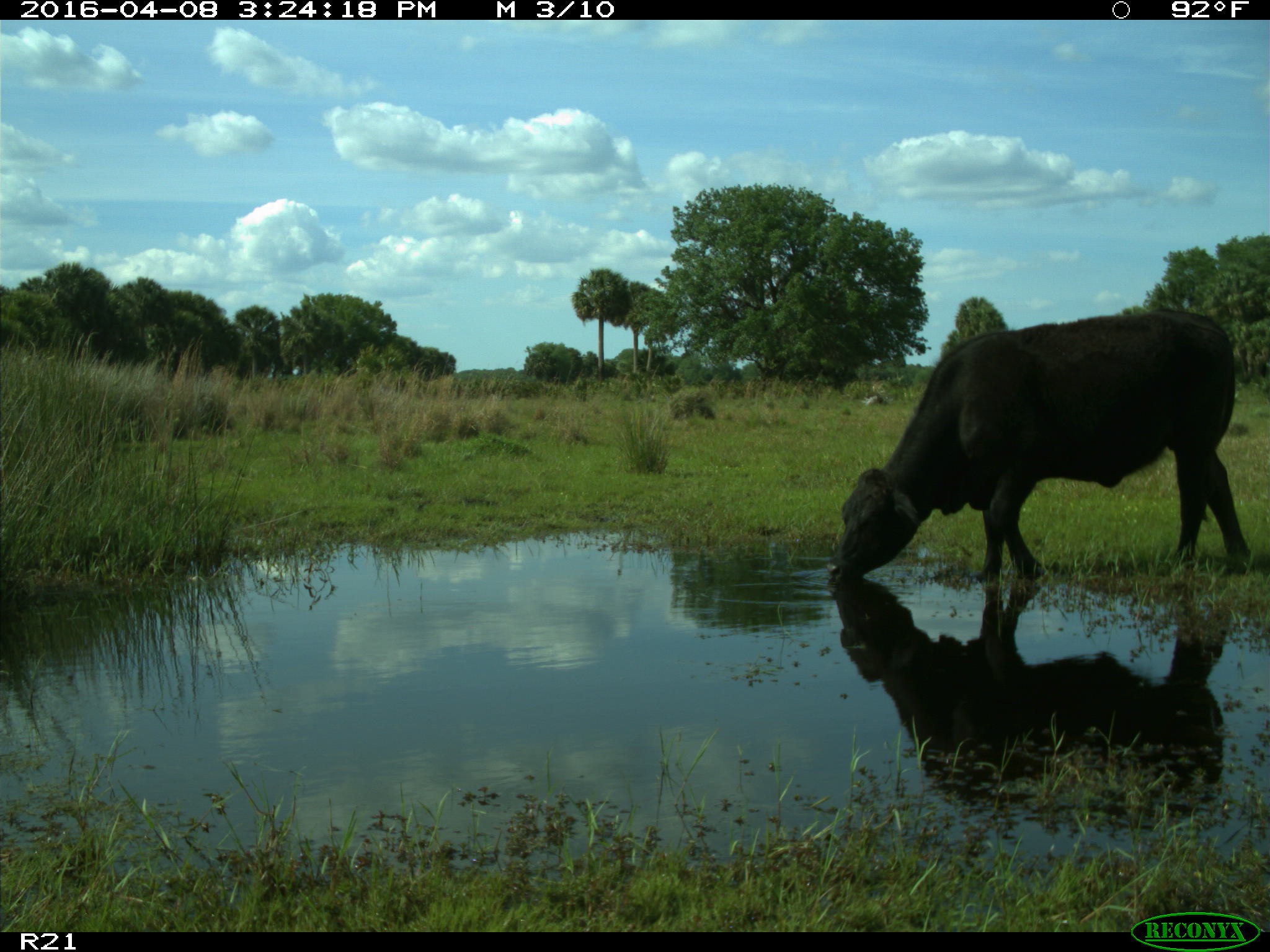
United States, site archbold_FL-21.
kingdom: Animalia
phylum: Chordata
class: Mammalia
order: Artiodactyla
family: Bovidae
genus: Bos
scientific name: Bos taurus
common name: domestic cow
Bos taurus (domestic cow).